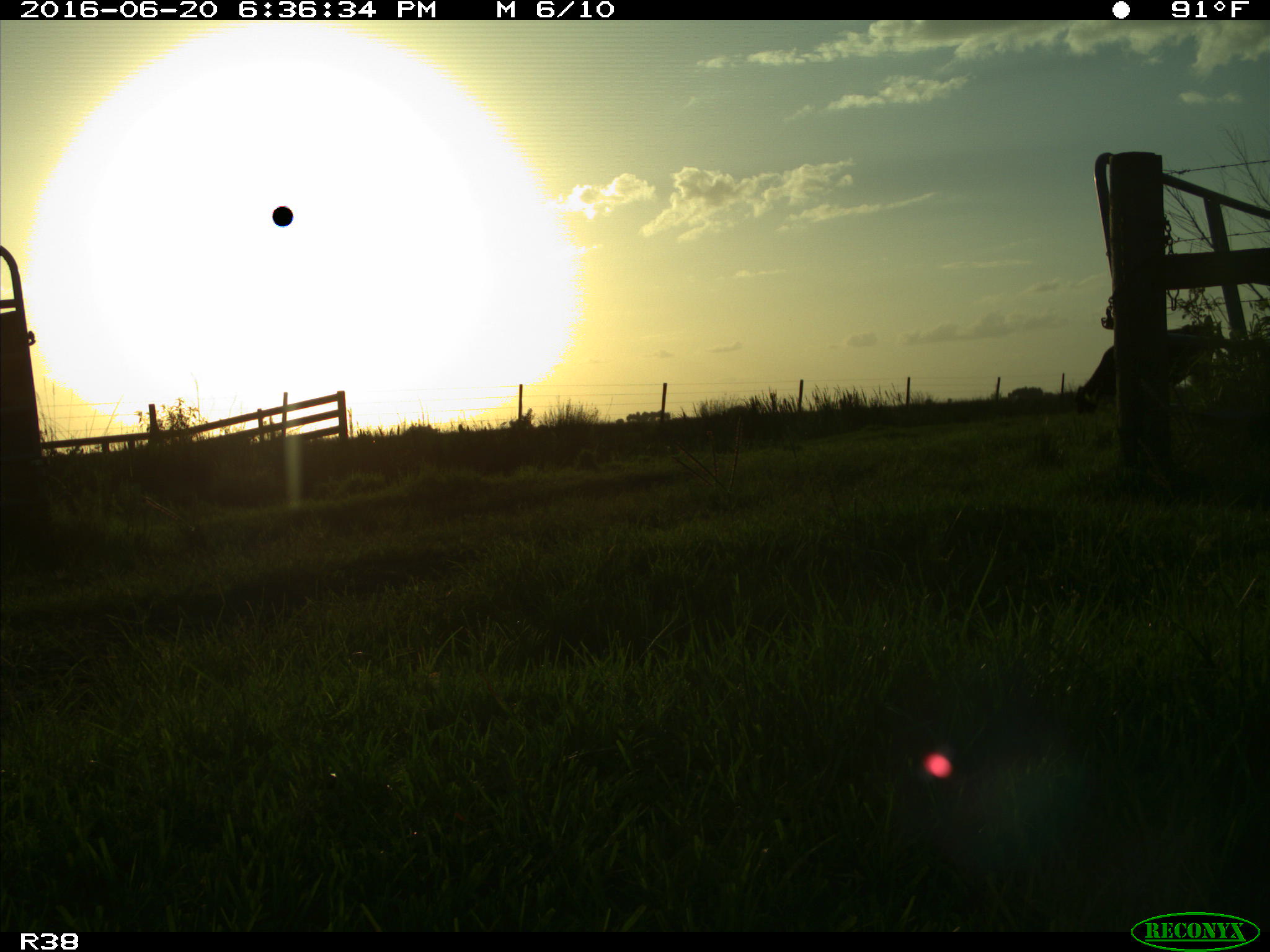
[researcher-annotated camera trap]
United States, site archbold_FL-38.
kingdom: Animalia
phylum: Chordata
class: Mammalia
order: Artiodactyla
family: Bovidae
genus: Bos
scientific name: Bos taurus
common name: domestic cow